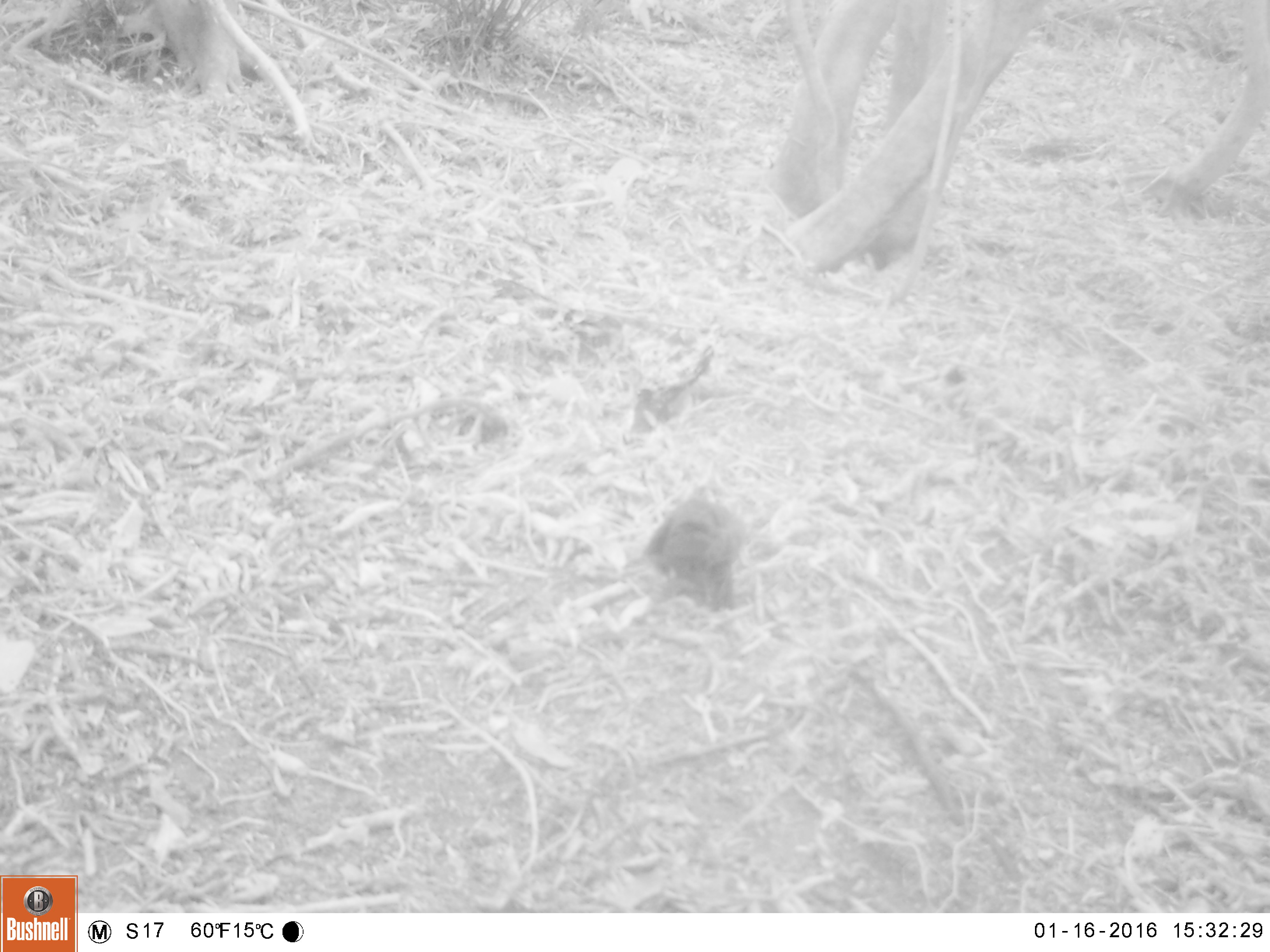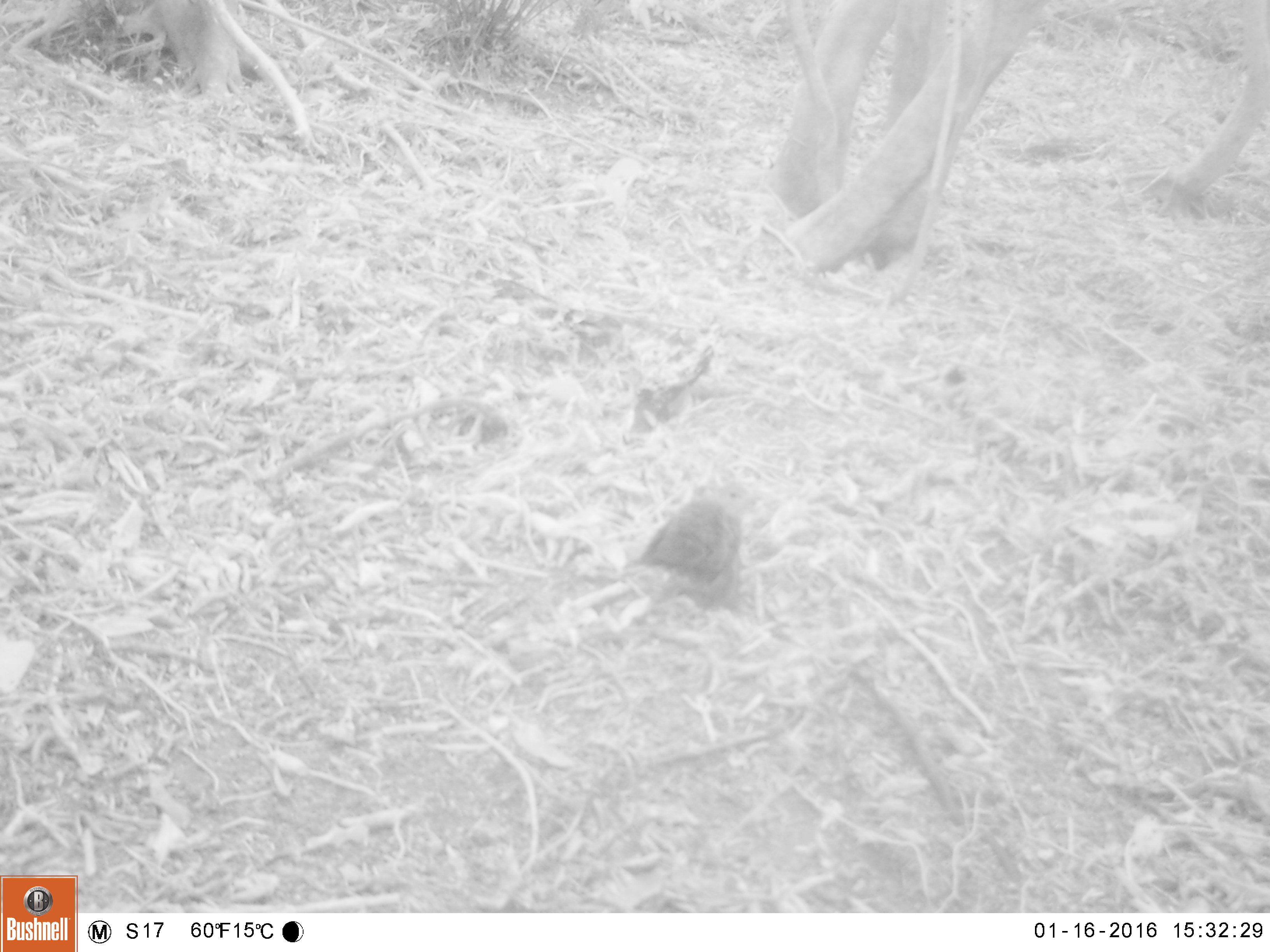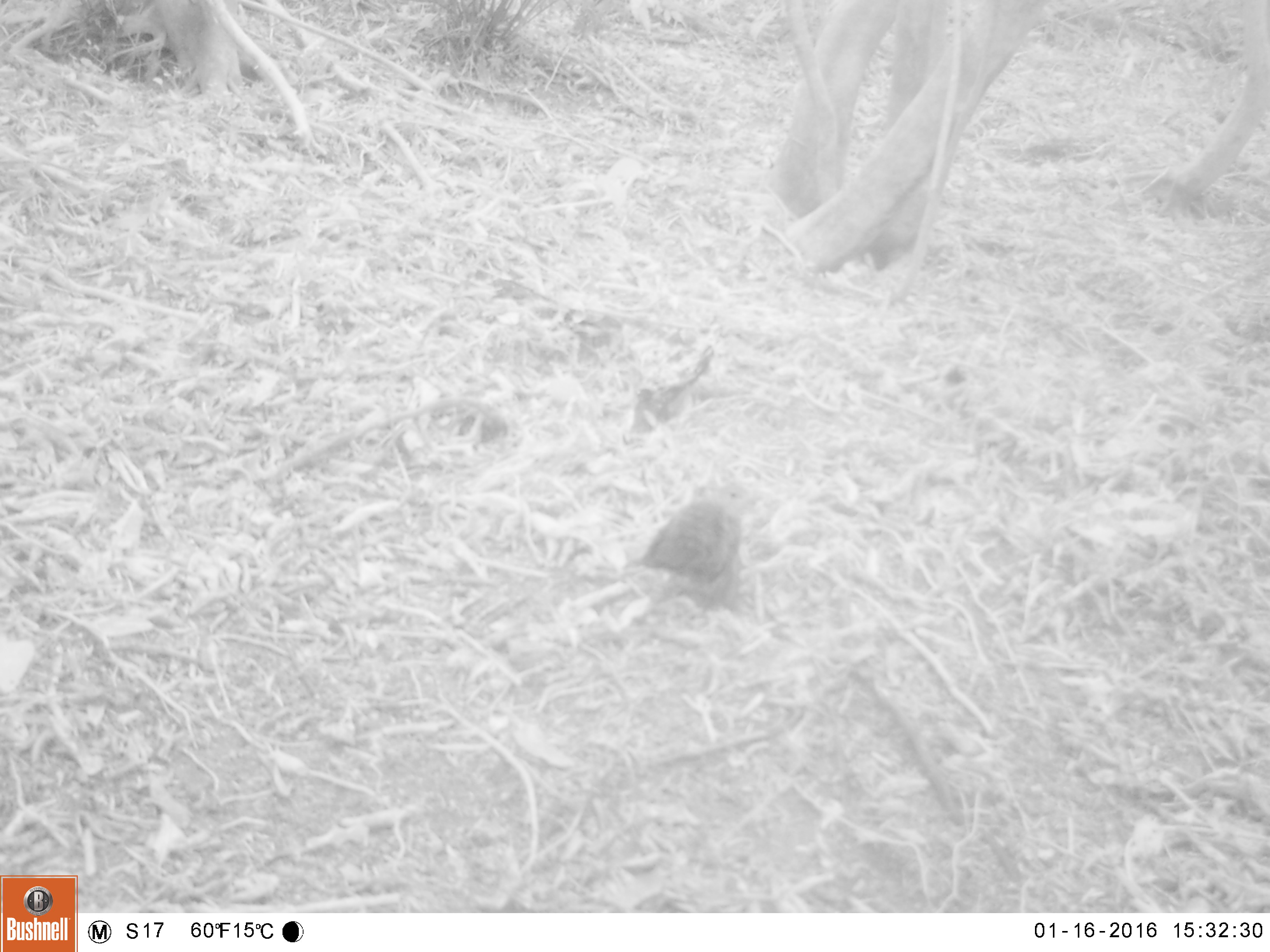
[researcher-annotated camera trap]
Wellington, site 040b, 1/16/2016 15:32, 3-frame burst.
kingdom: Animalia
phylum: Chordata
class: Aves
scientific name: Aves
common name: bird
Bird (Aves).